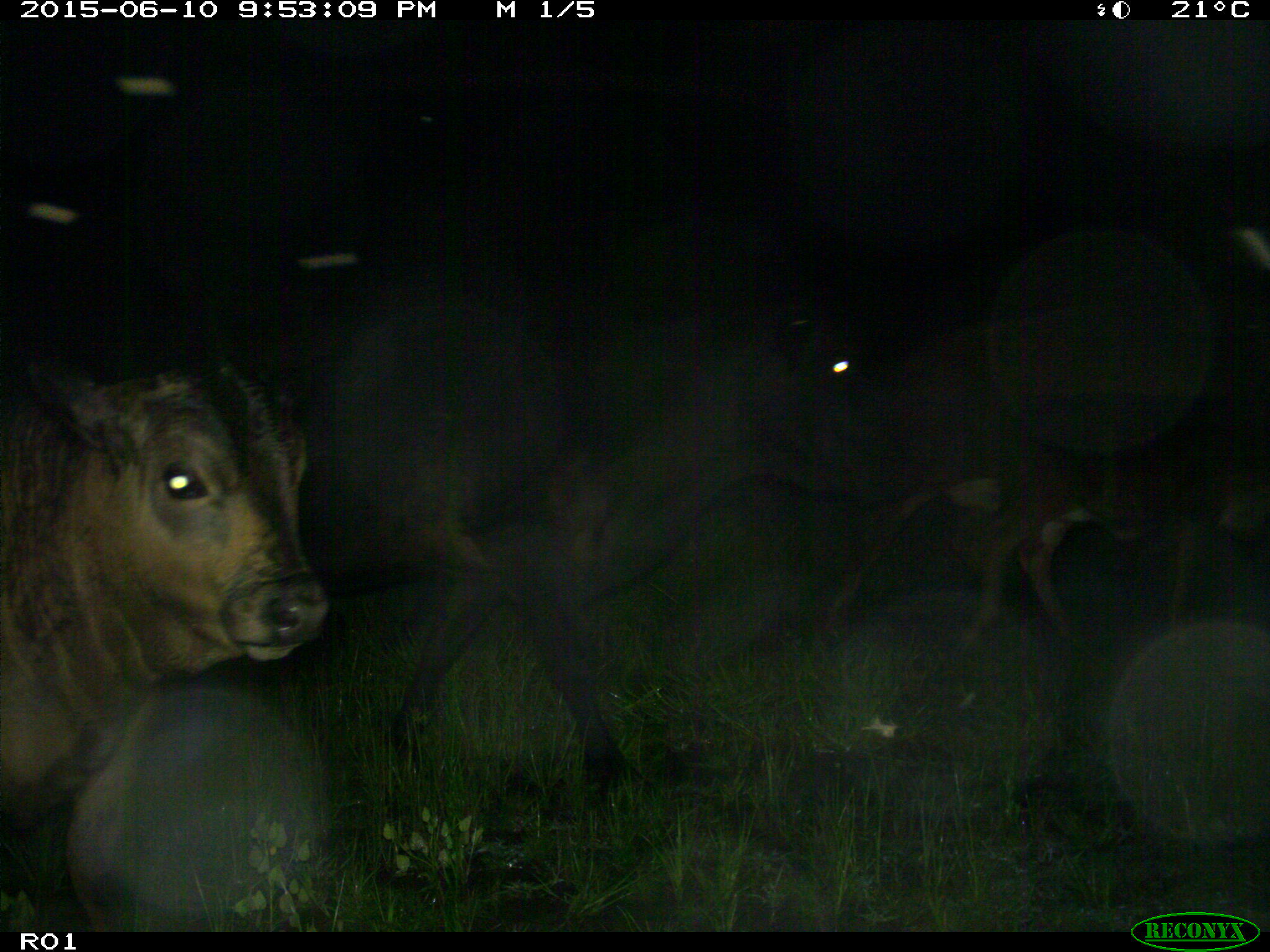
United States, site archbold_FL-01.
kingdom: Animalia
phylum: Chordata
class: Mammalia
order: Artiodactyla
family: Bovidae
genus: Bos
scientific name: Bos taurus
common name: domestic cow